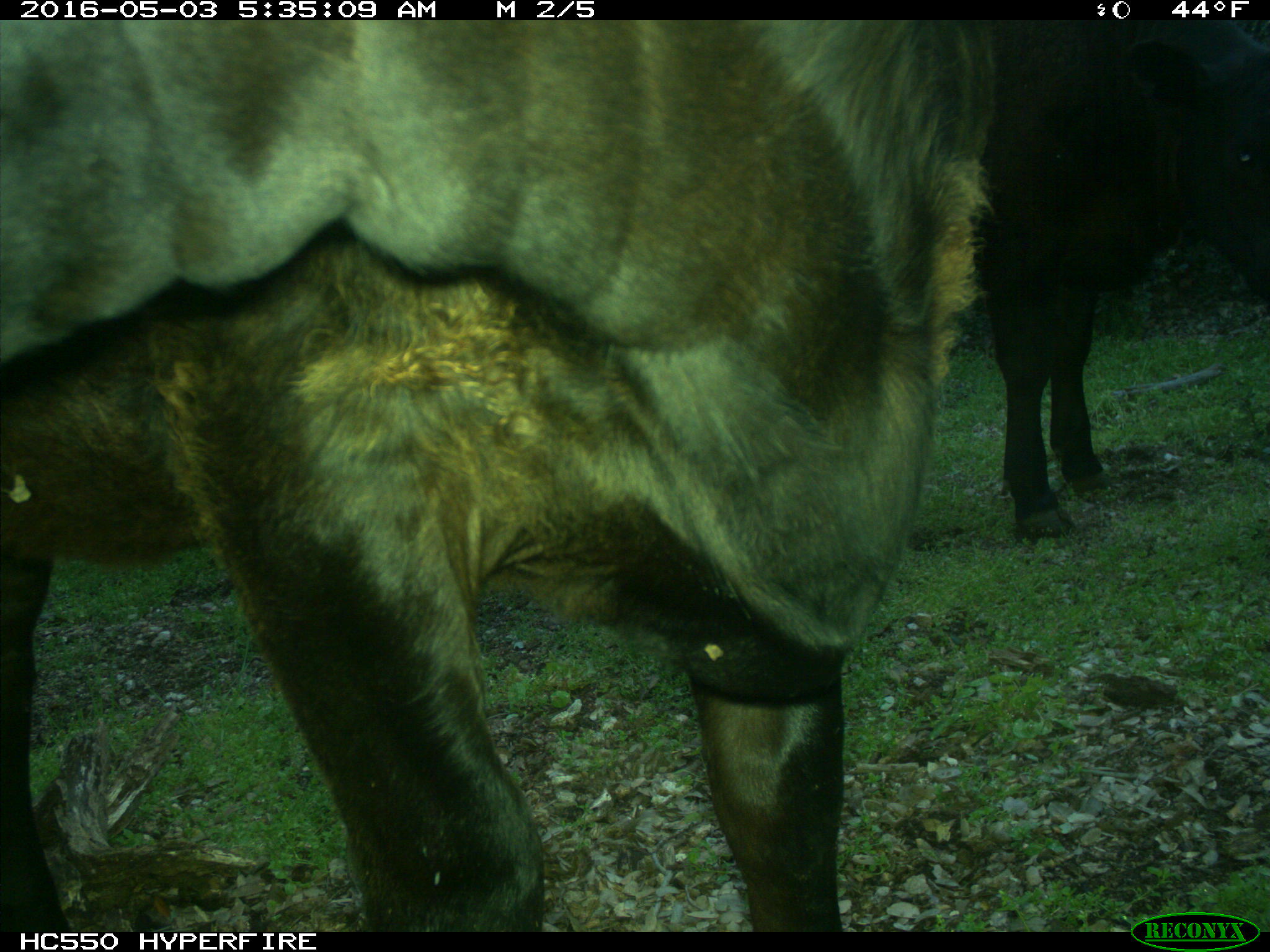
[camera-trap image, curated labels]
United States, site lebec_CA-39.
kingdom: Animalia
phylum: Chordata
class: Mammalia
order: Artiodactyla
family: Bovidae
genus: Bos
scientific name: Bos taurus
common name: domestic cow